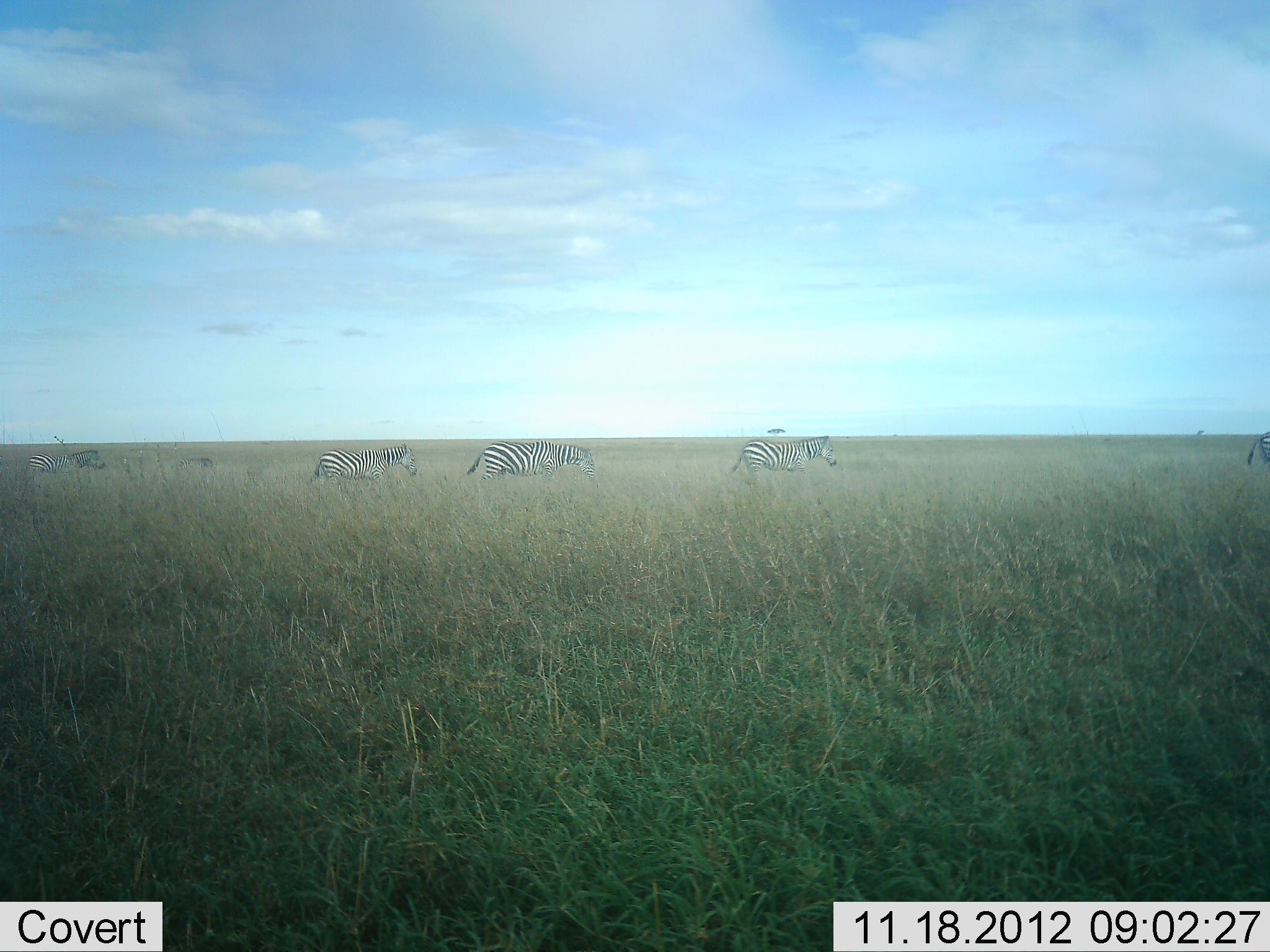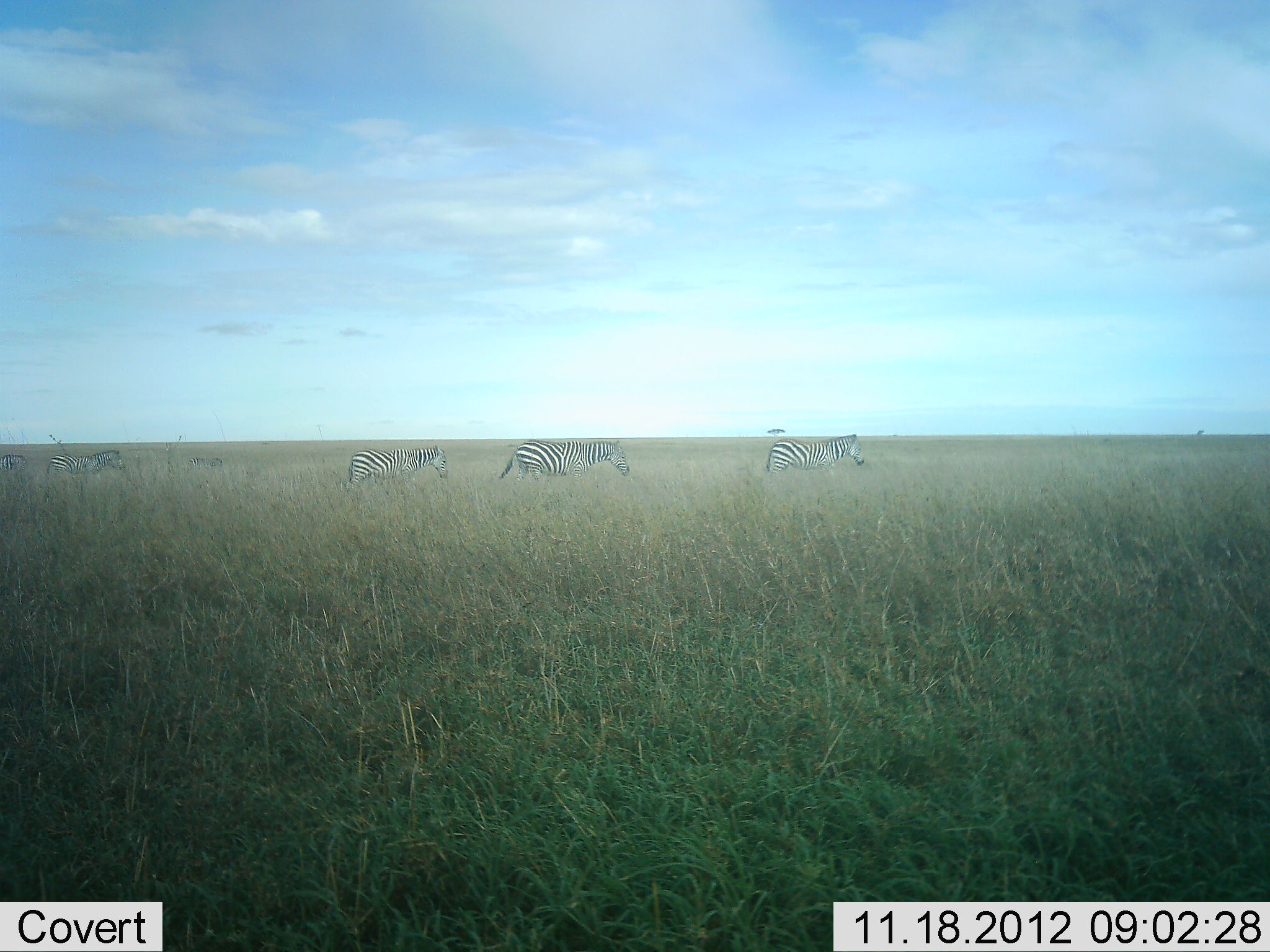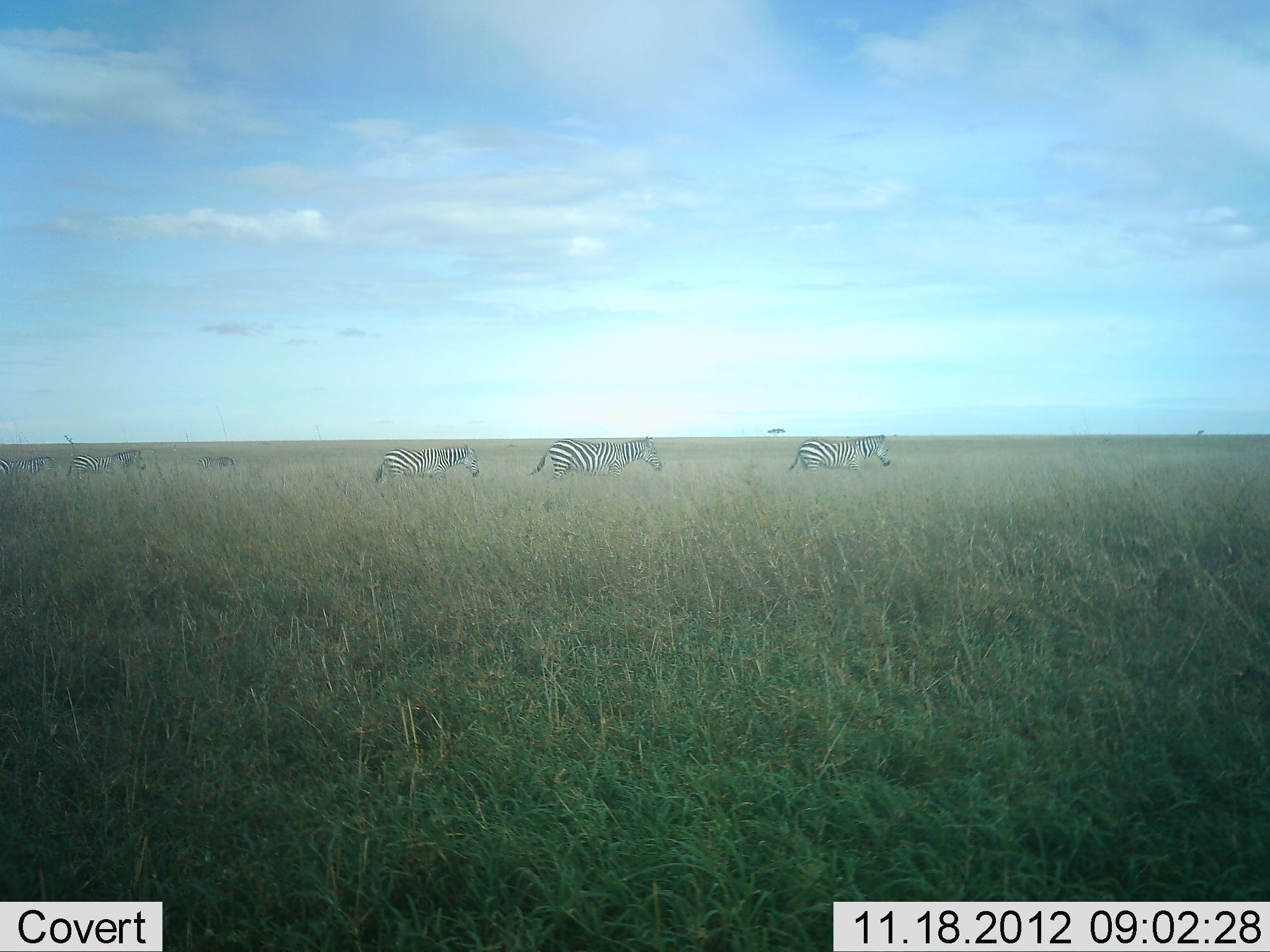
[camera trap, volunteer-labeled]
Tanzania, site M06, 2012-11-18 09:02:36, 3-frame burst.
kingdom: Animalia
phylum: Chordata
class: Mammalia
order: Perissodactyla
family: Equidae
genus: Equus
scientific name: Equus quagga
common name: plains zebra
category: zebra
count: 7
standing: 10%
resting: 0%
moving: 90%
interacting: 0%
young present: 10%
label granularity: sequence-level